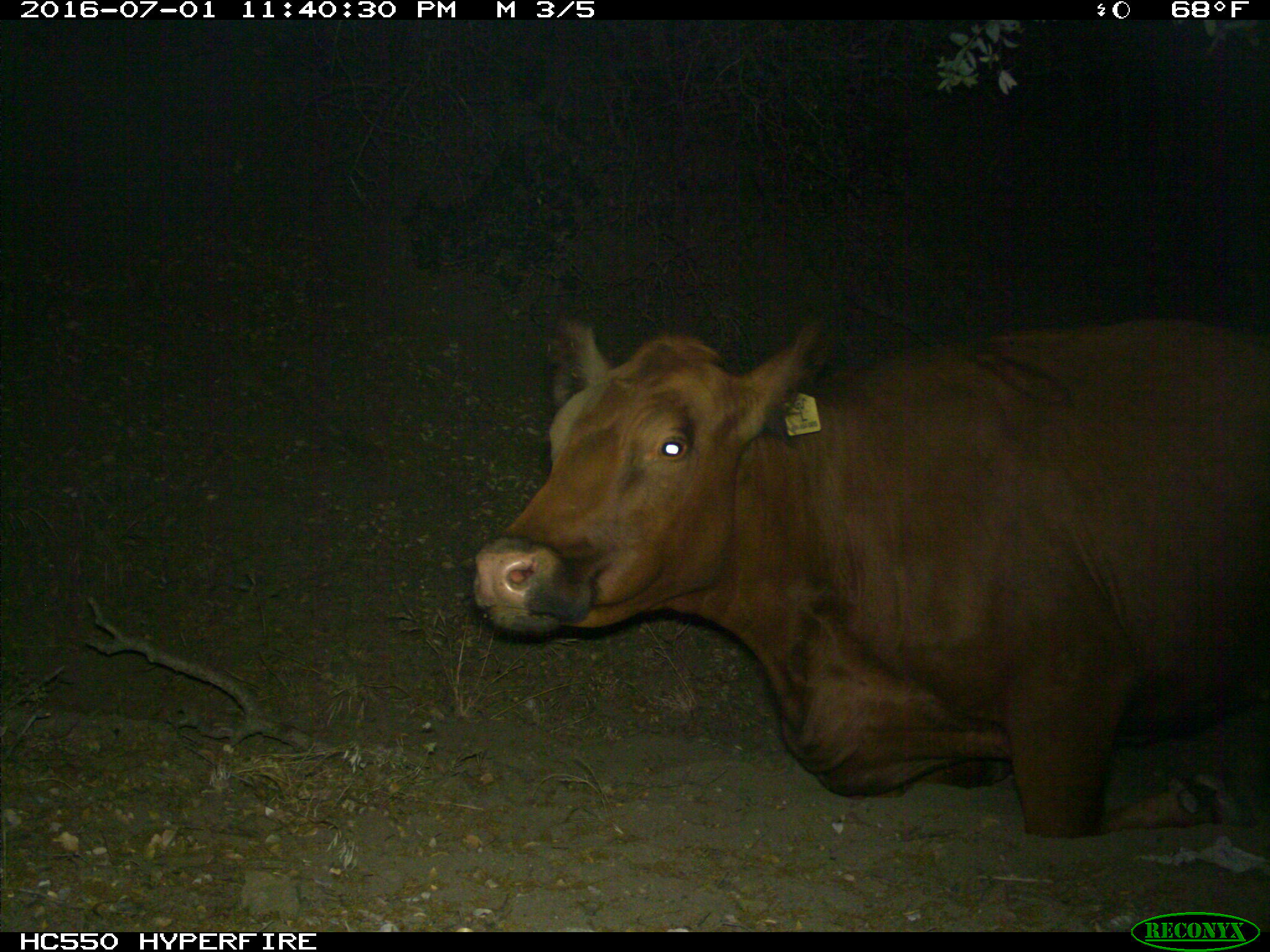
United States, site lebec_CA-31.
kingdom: Animalia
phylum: Chordata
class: Mammalia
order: Artiodactyla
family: Bovidae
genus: Bos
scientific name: Bos taurus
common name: domestic cow